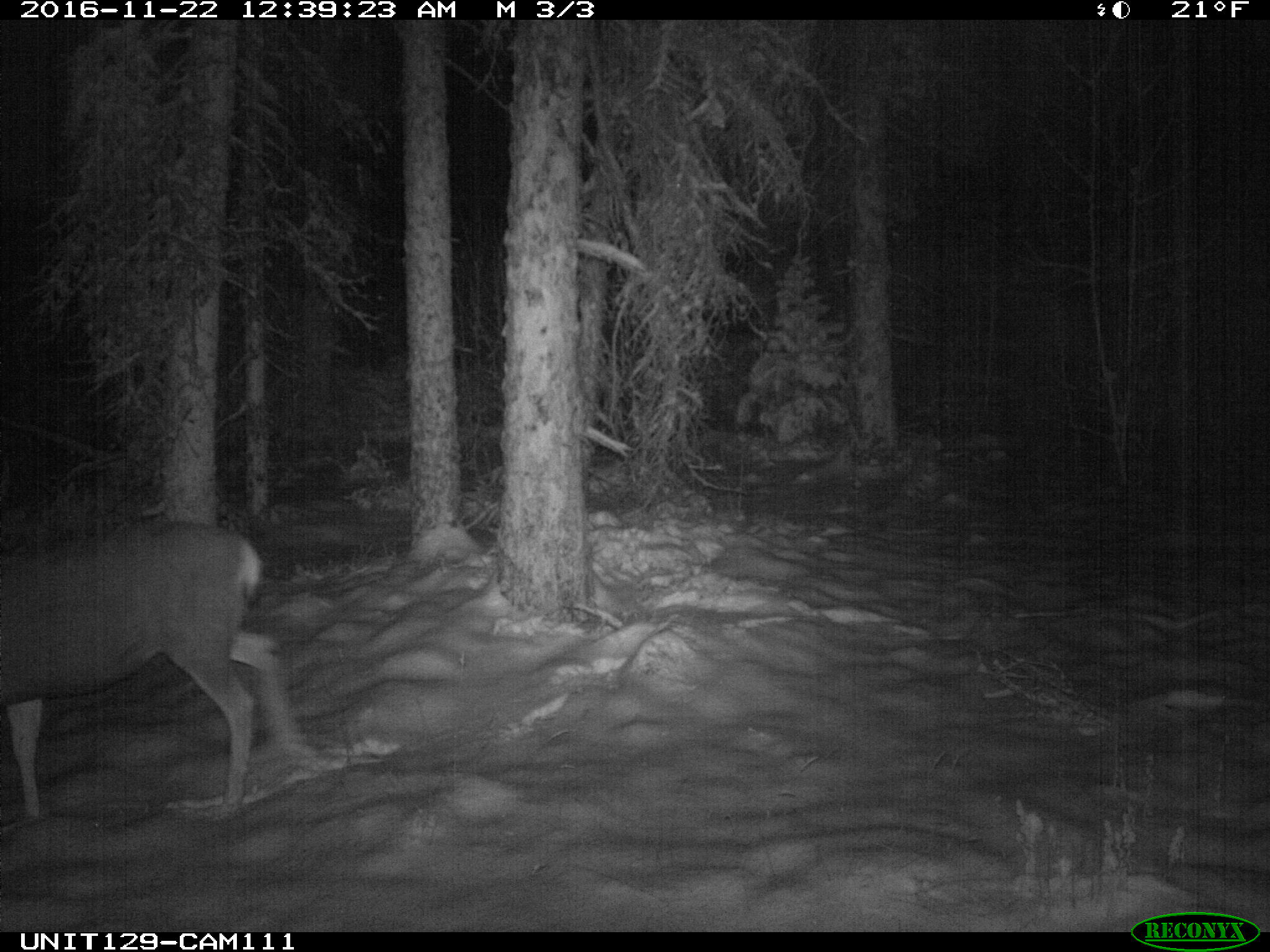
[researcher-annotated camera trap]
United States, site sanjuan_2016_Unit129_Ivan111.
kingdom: Animalia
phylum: Chordata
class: Mammalia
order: Artiodactyla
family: Cervidae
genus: Odocoileus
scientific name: Odocoileus hemionus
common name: mule deer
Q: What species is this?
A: Odocoileus hemionus (mule deer).